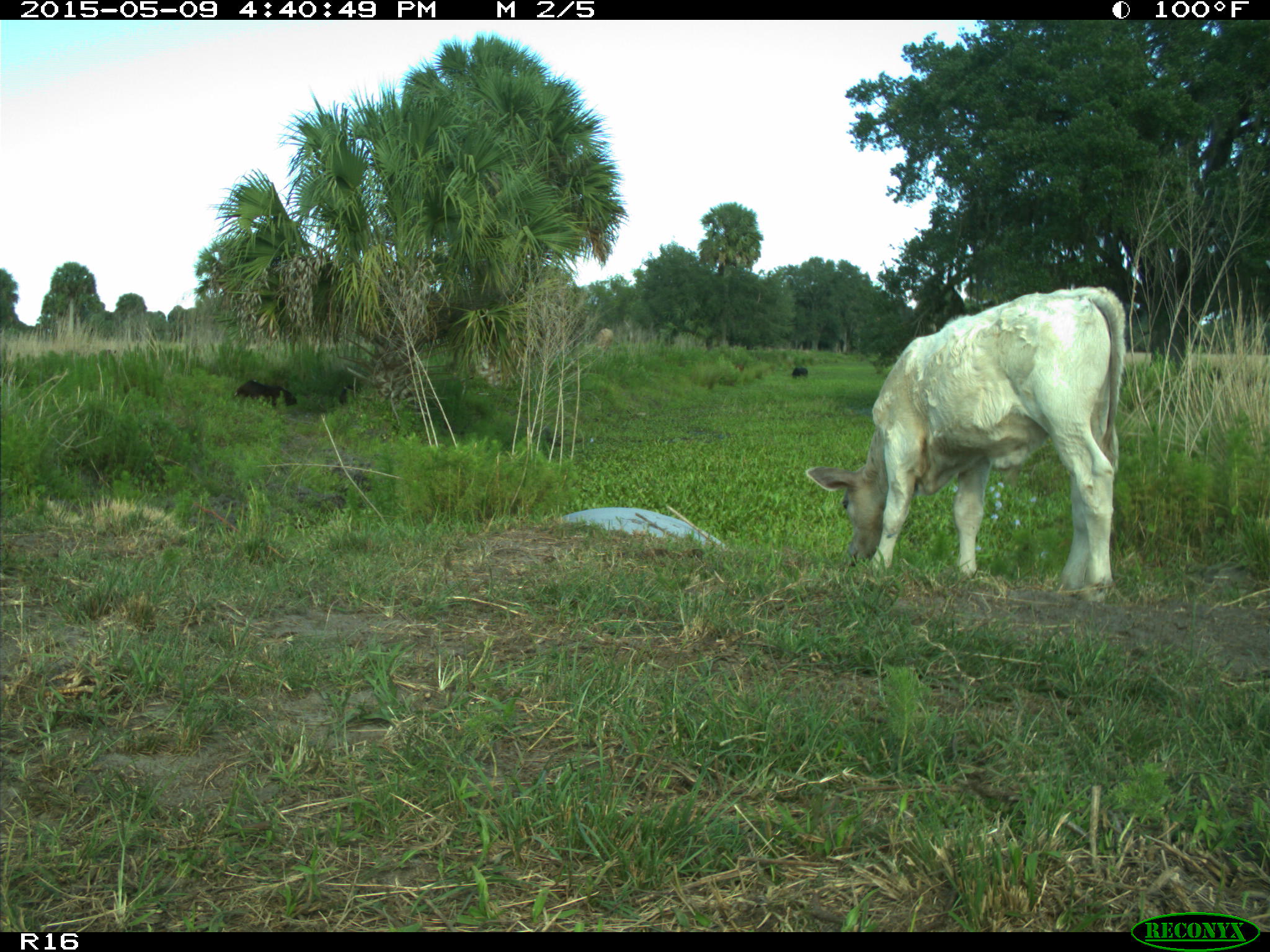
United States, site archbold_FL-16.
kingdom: Animalia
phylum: Chordata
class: Mammalia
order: Cingulata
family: Dasypodidae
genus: Dasypus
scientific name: Dasypus novemcinctus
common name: nine-banded armadillo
Dasypus novemcinctus (nine-banded armadillo).